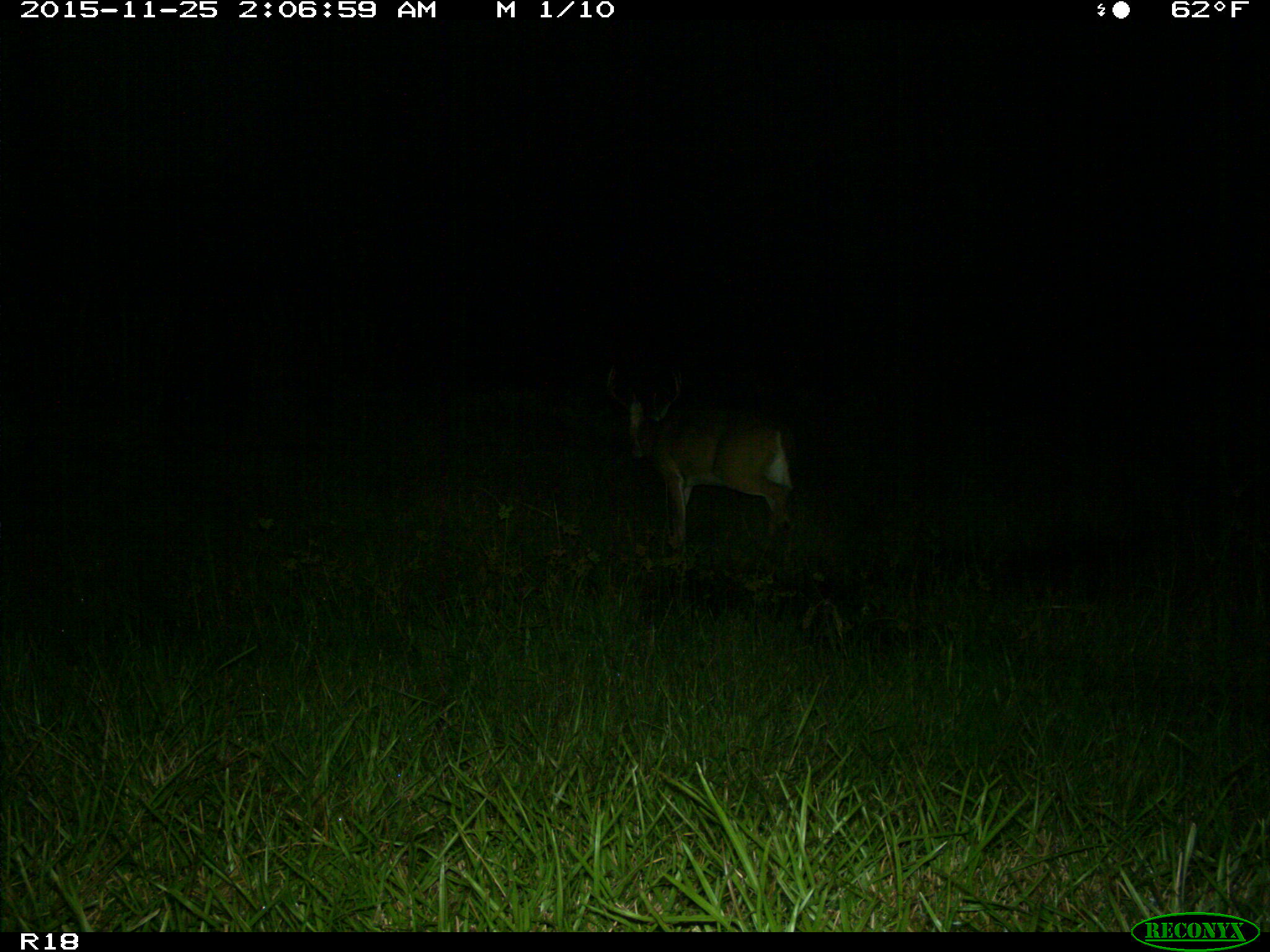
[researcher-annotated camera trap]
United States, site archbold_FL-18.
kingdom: Animalia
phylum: Chordata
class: Mammalia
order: Artiodactyla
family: Cervidae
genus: Odocoileus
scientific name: Odocoileus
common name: deer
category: unidentified deer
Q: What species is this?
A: Unidentified deer (deer) (Odocoileus).